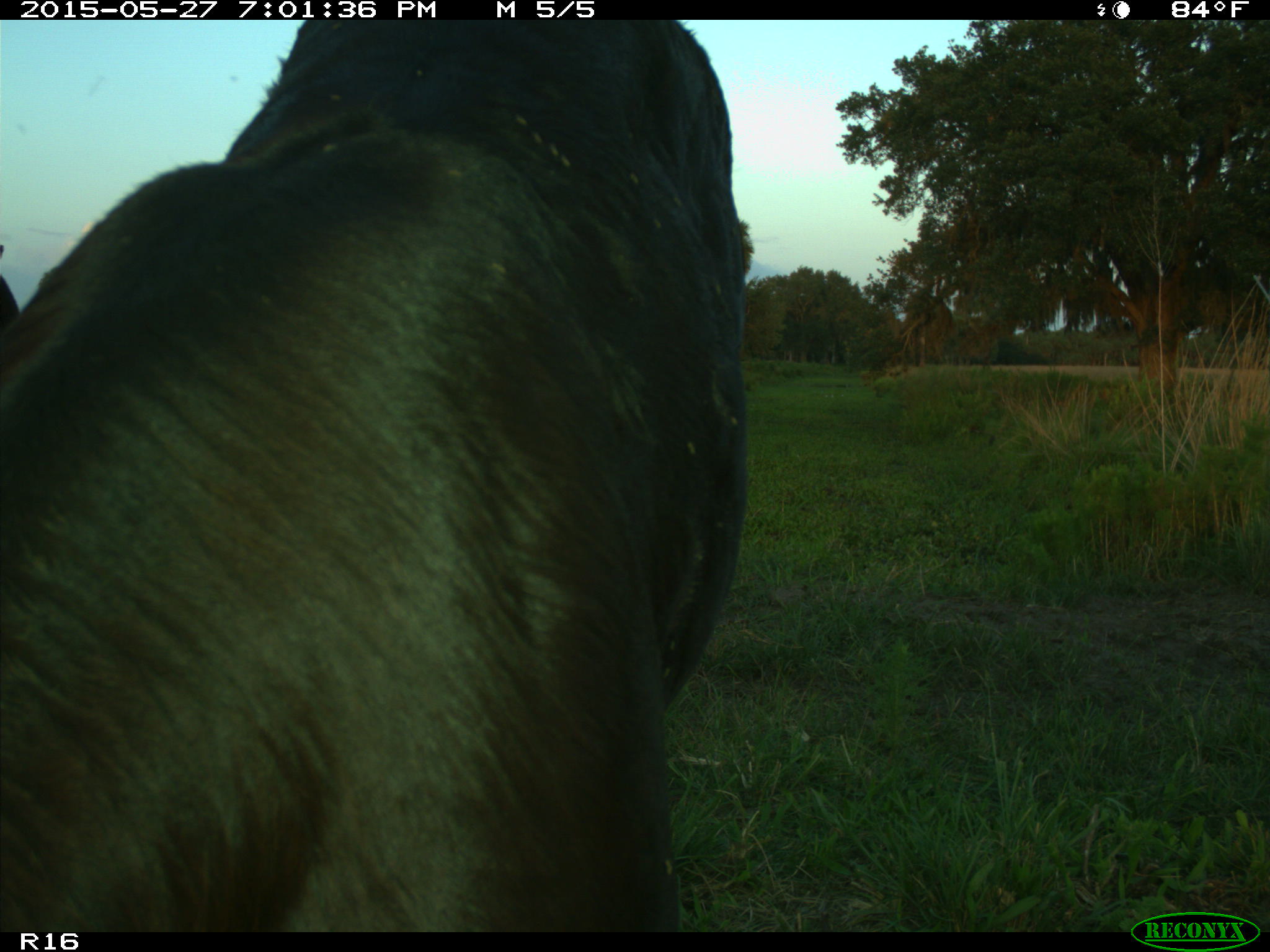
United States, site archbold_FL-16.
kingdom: Animalia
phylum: Chordata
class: Mammalia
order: Artiodactyla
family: Bovidae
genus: Bos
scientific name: Bos taurus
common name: domestic cow